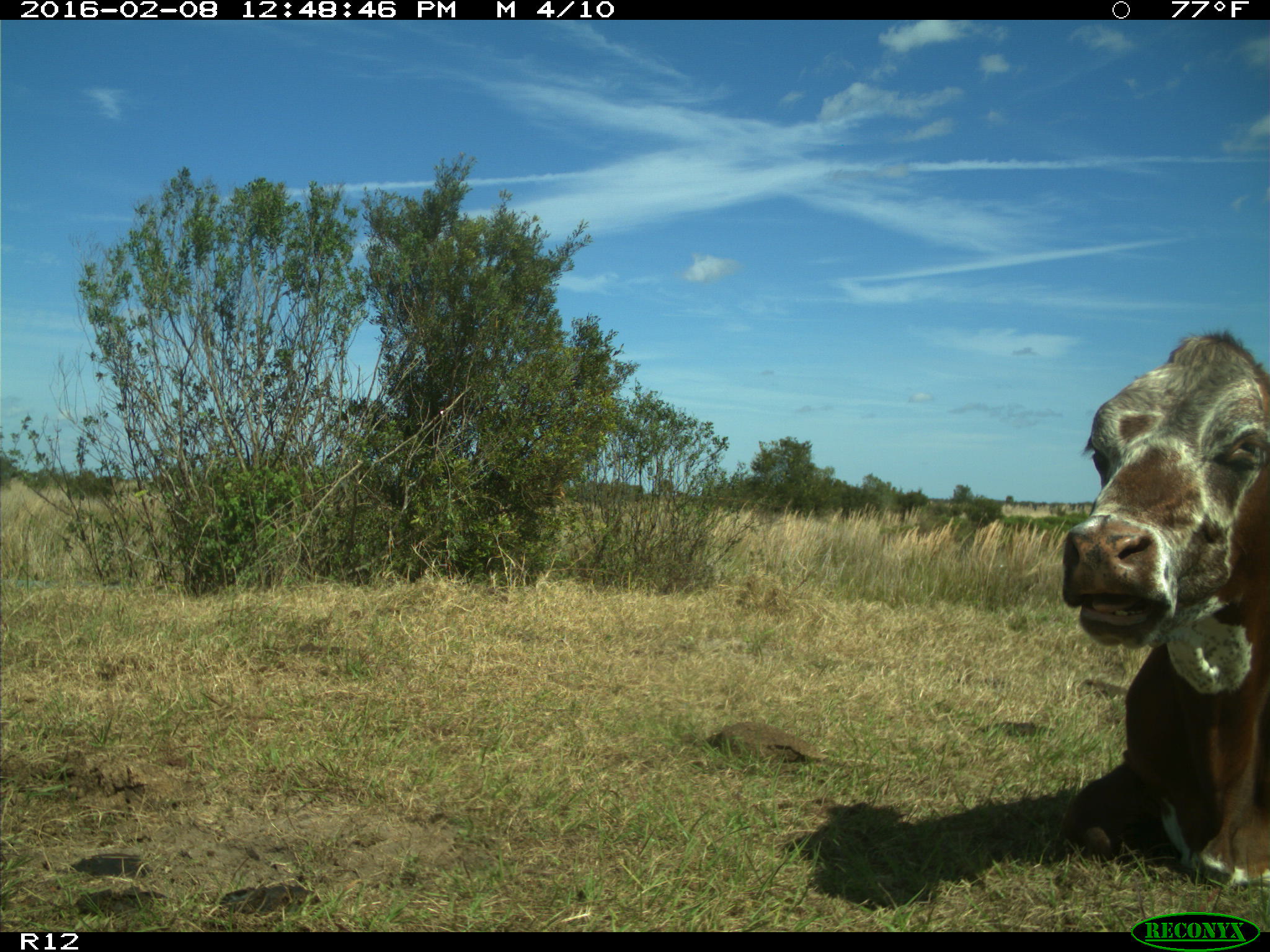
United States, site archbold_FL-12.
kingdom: Animalia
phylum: Chordata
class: Mammalia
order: Artiodactyla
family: Bovidae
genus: Bos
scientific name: Bos taurus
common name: domestic cow